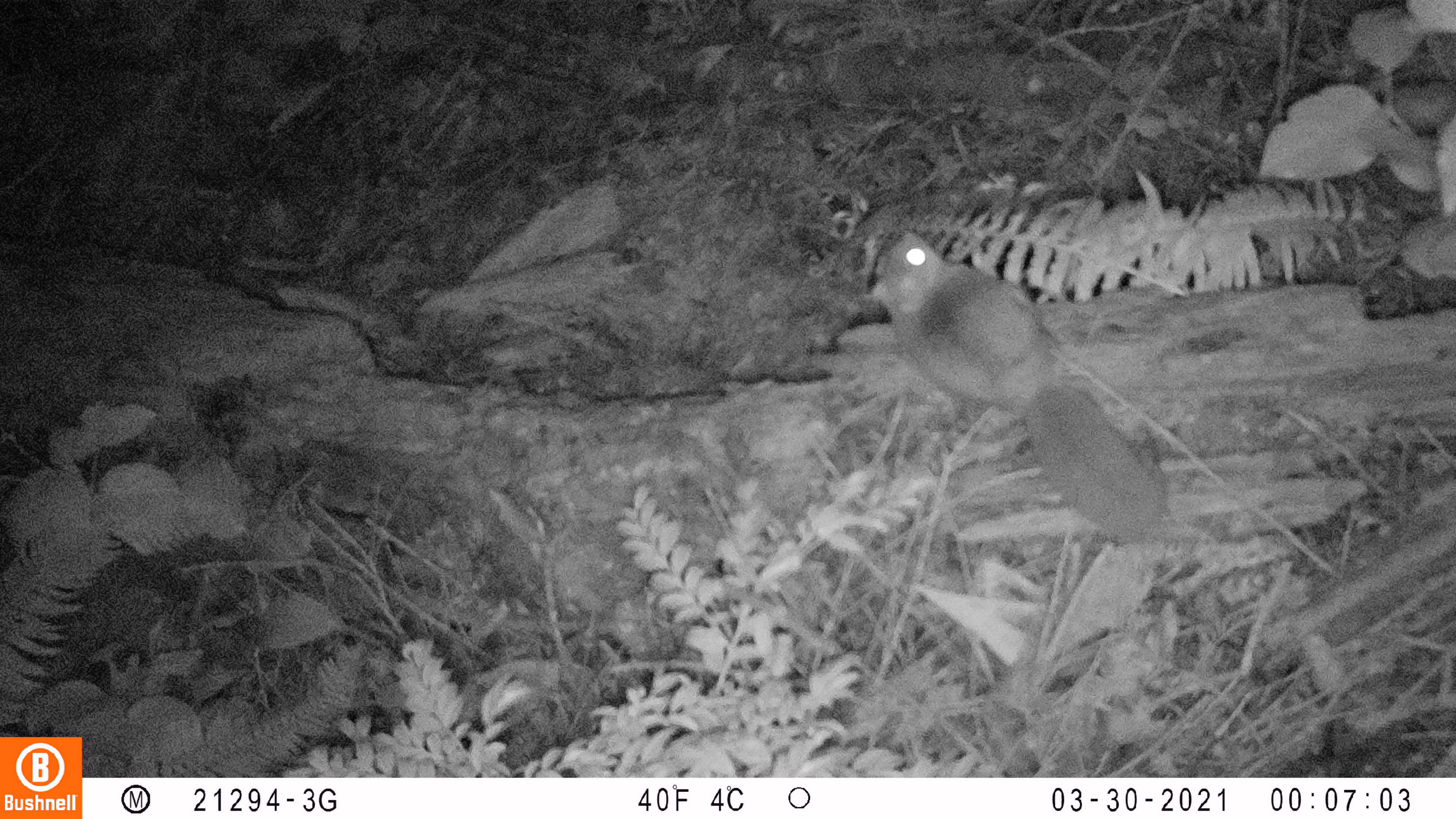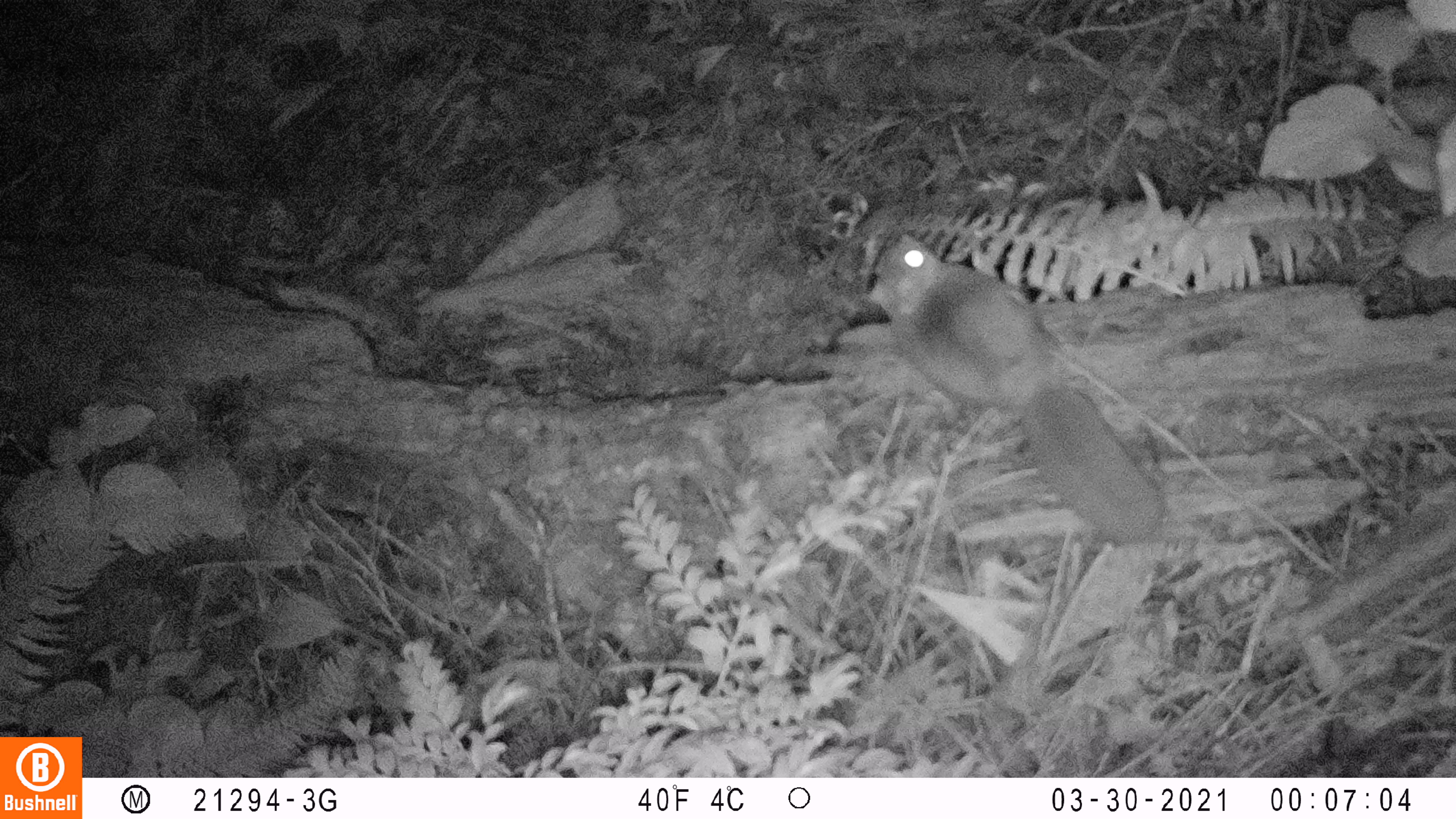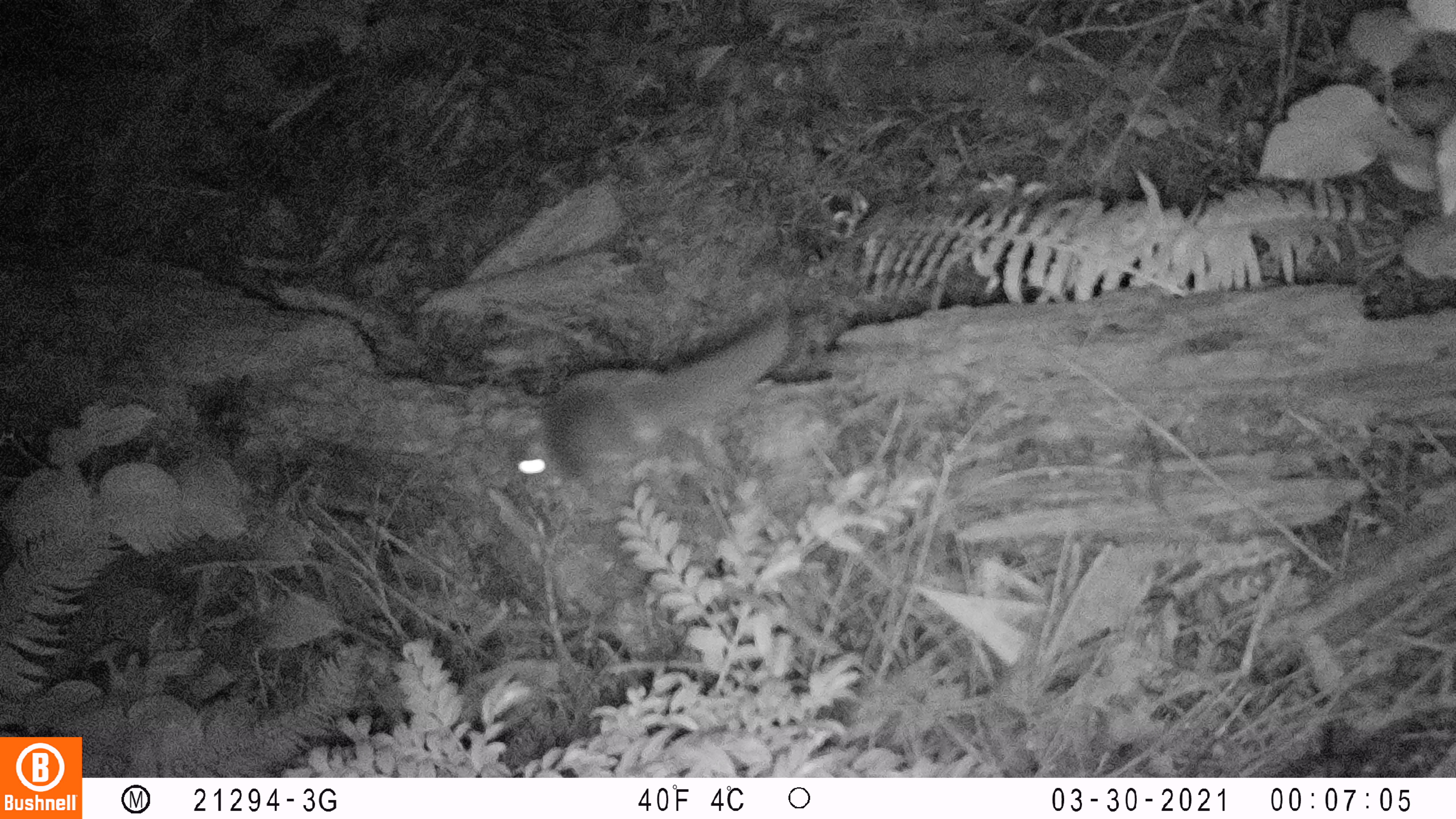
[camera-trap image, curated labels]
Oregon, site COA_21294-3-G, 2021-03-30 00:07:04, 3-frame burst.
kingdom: Animalia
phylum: Chordata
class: Mammalia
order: Rodentia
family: Sciuridae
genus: Glaucomys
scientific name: Glaucomys oregonensis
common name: humboldt's flying squirrel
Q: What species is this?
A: Humboldt's flying squirrel (Glaucomys oregonensis).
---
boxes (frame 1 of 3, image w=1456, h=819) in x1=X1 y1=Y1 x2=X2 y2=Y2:
humboldt's flying squirrel: x1=860 y1=228 x2=1174 y2=541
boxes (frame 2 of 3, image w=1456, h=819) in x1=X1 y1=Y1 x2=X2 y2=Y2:
humboldt's flying squirrel: x1=858 y1=227 x2=1164 y2=544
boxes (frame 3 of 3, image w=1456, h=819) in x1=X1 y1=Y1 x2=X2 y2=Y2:
humboldt's flying squirrel: x1=497 y1=299 x2=796 y2=499